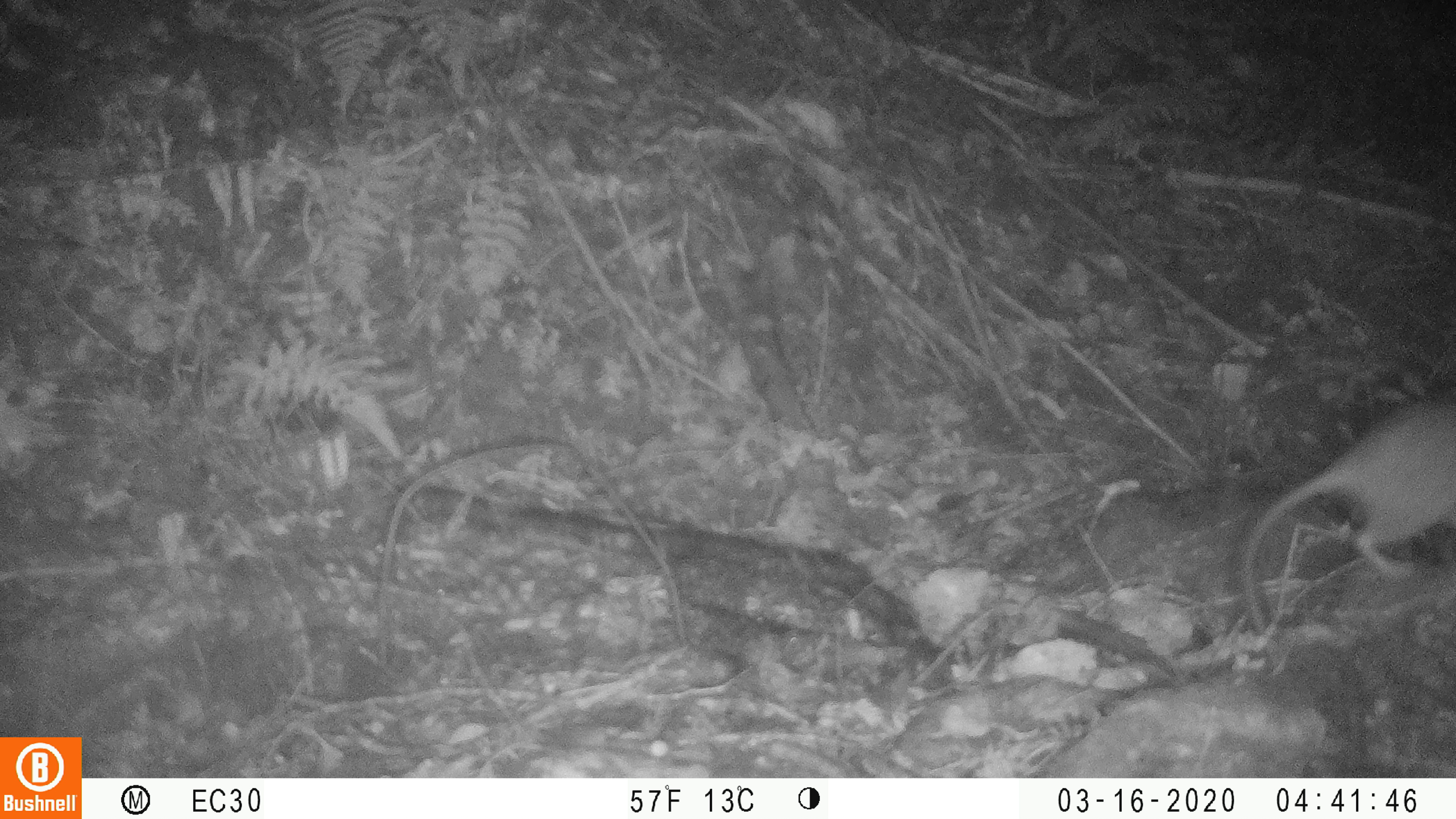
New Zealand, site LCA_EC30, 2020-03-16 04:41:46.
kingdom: Animalia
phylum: Chordata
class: Mammalia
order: Rodentia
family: Muridae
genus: Rattus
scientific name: Rattus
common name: rat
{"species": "rat (Rattus)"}